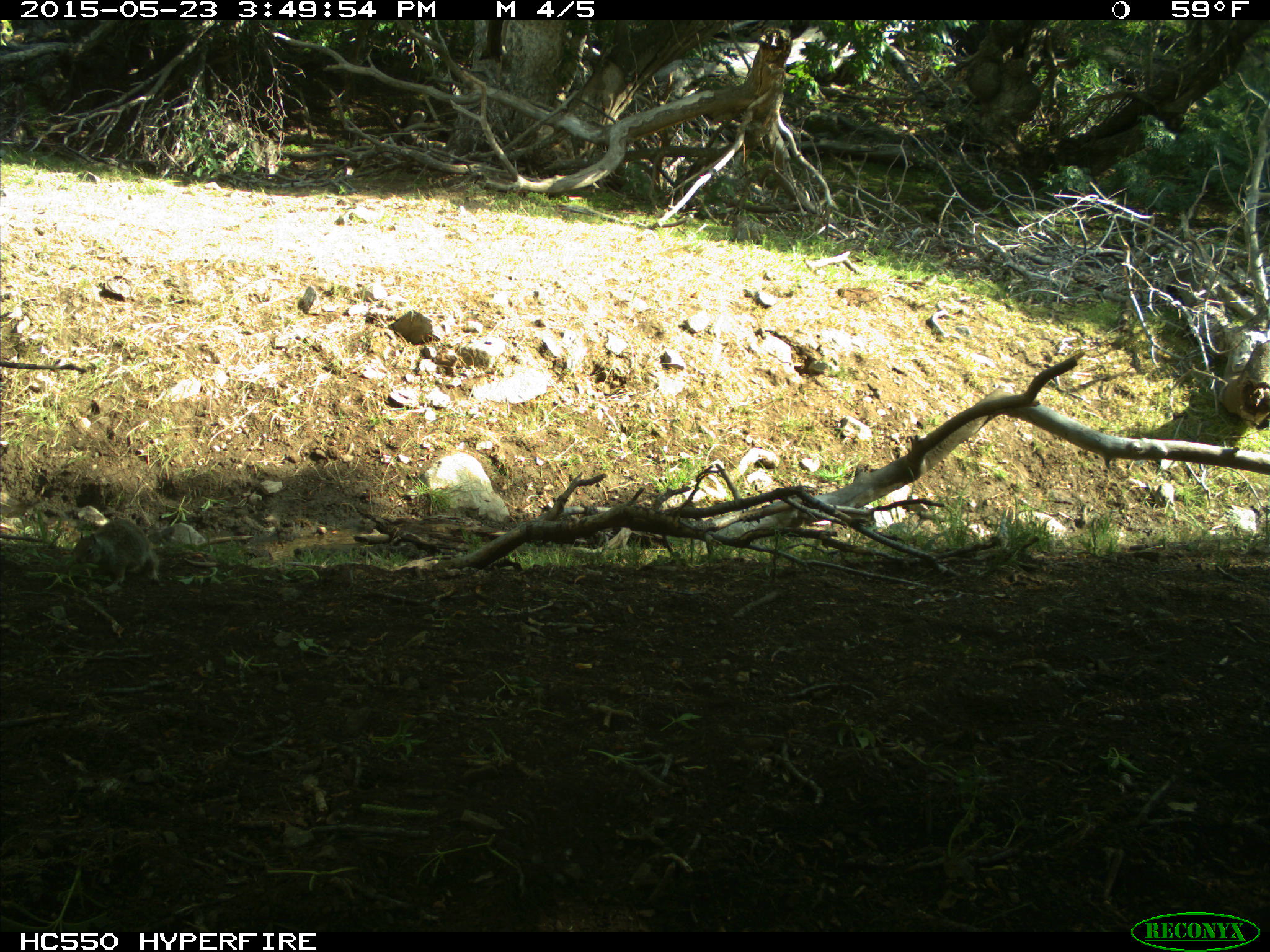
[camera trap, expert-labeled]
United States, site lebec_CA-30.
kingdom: Animalia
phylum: Chordata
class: Mammalia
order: Rodentia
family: Sciuridae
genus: Otospermophilus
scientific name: Otospermophilus beecheyi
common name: california ground squirrel